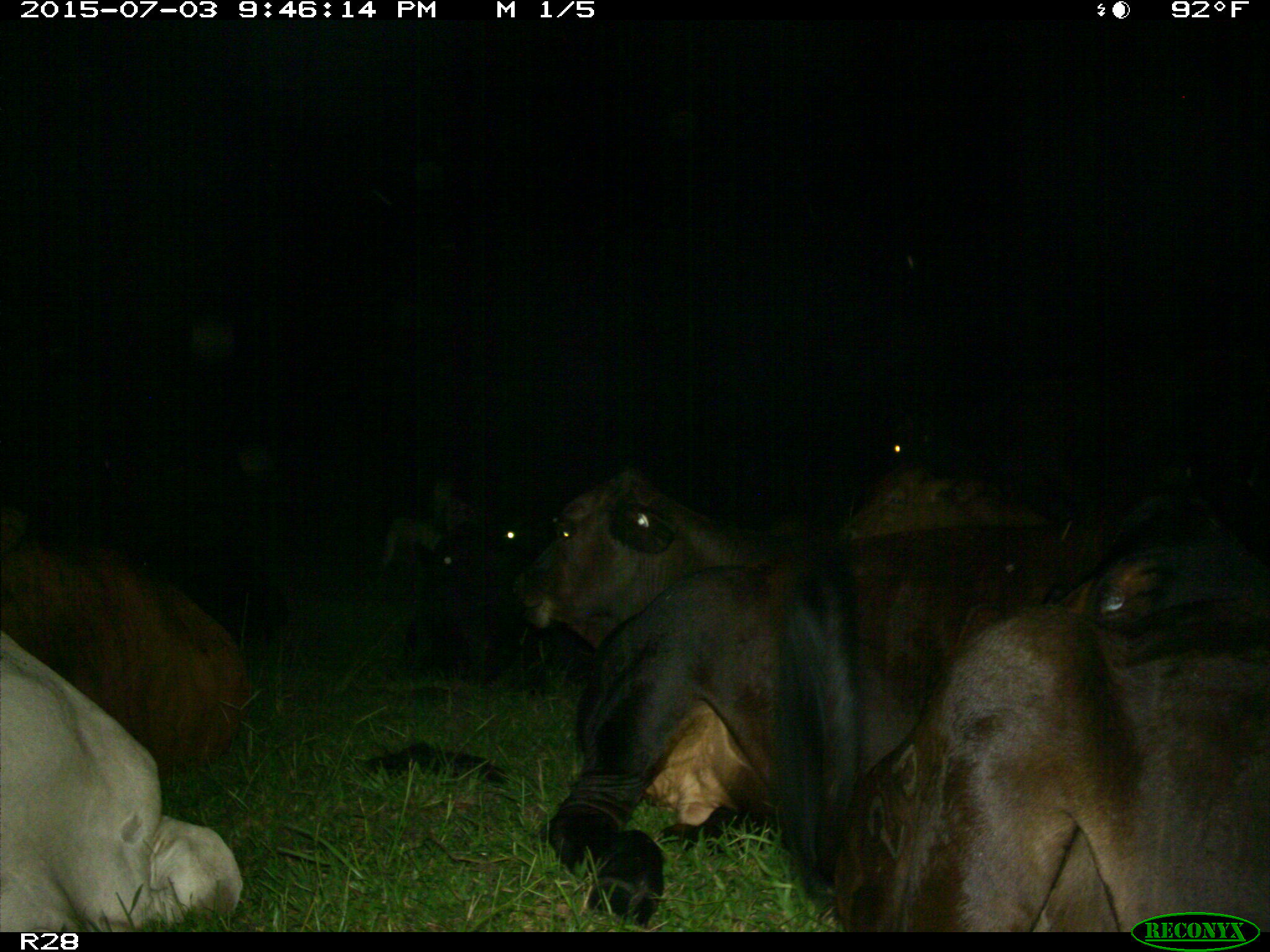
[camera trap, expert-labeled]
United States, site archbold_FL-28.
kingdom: Animalia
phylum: Chordata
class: Mammalia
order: Artiodactyla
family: Bovidae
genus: Bos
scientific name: Bos taurus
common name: domestic cow